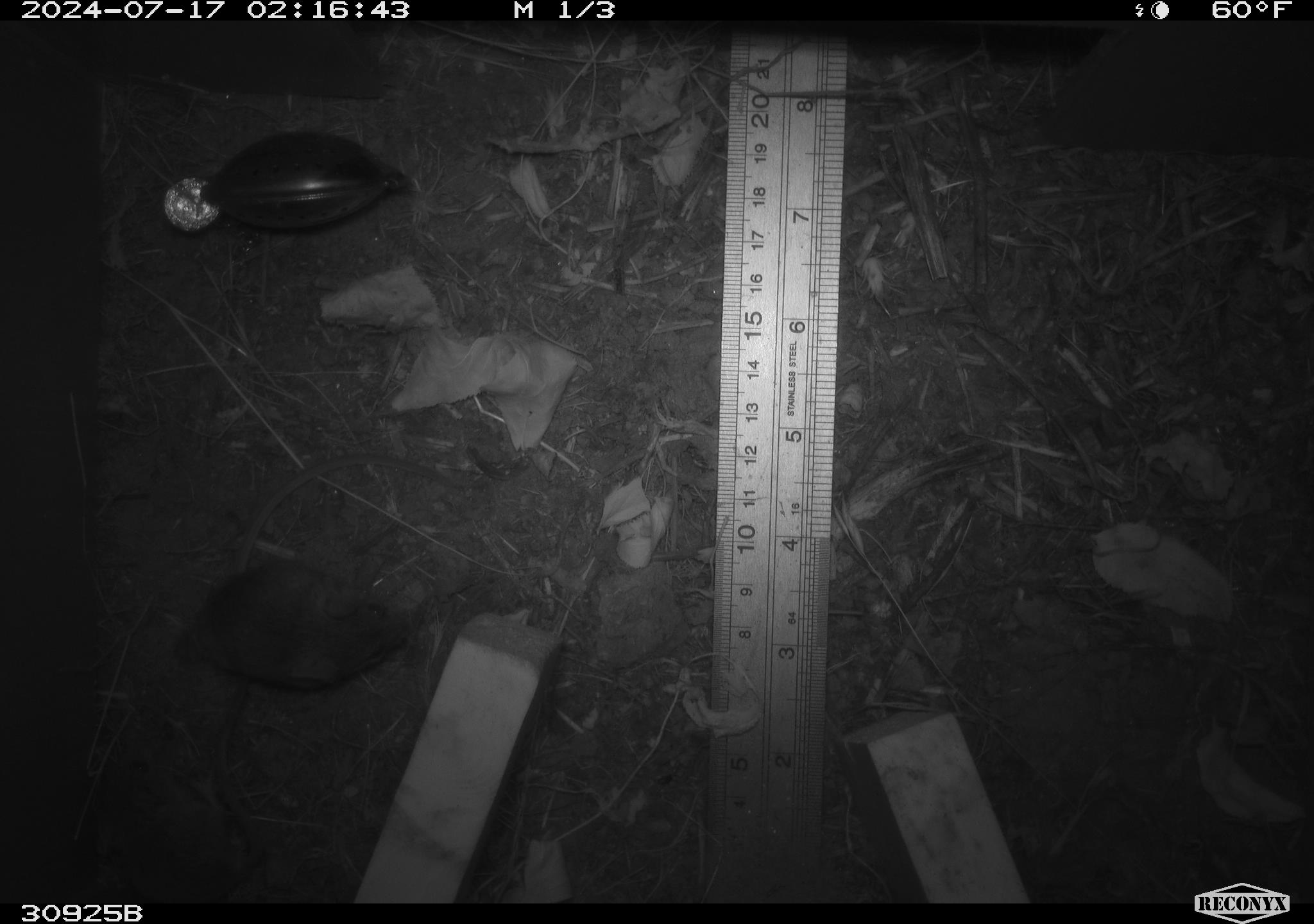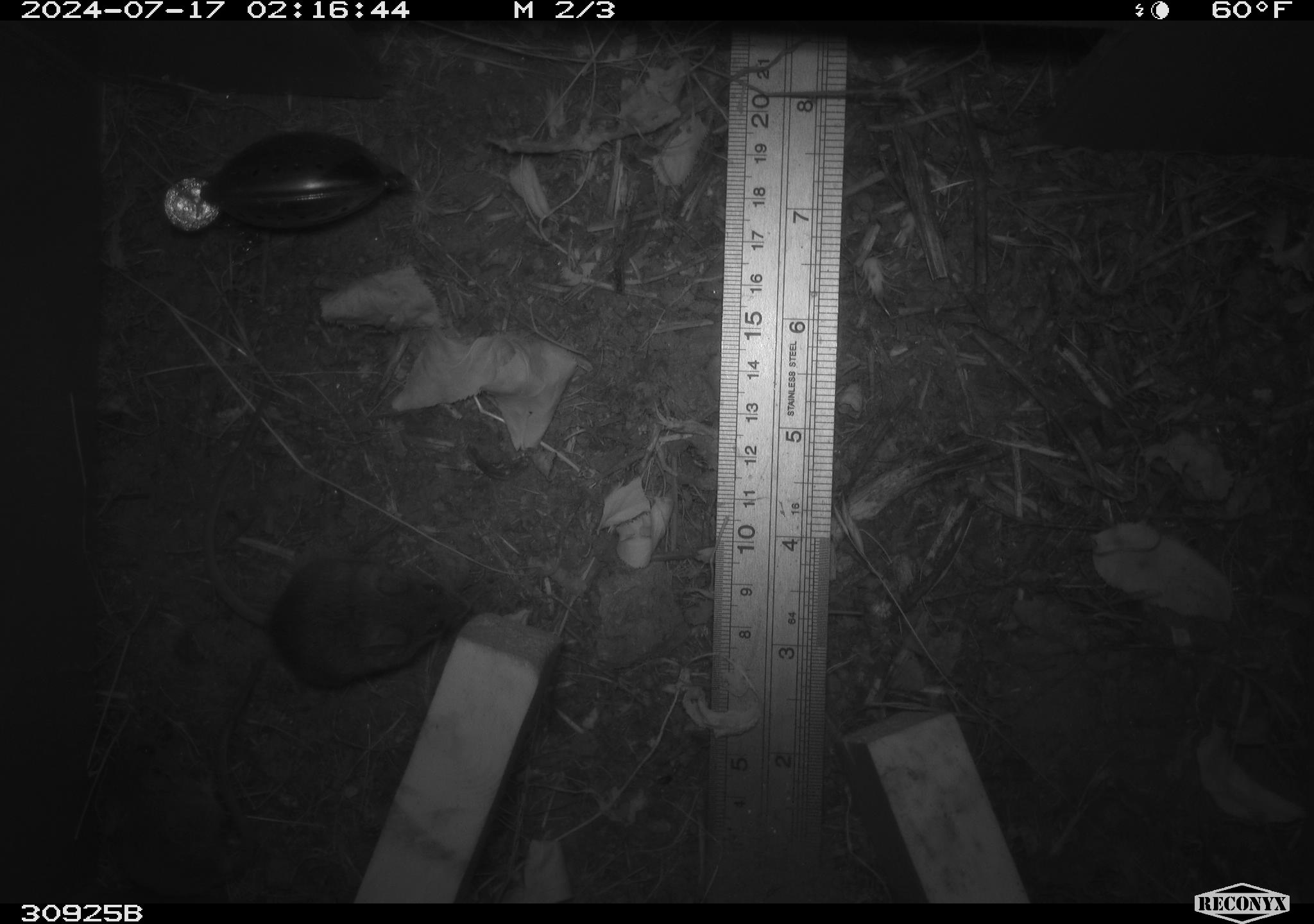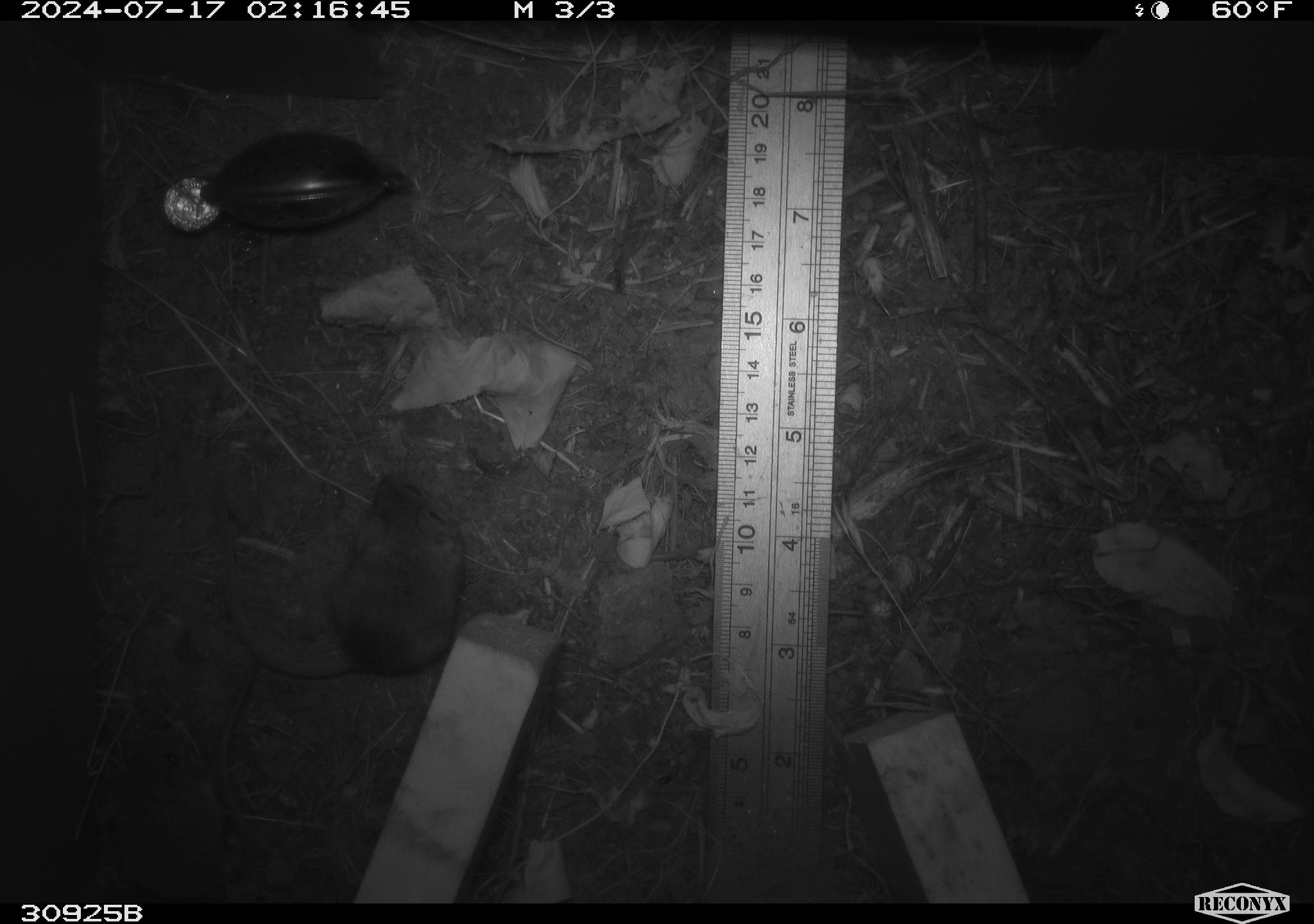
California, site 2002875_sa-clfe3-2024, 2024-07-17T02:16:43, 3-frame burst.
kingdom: Animalia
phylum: Chordata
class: Mammalia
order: Rodentia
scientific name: Rodentia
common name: mouse species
Mouse species (Rodentia).